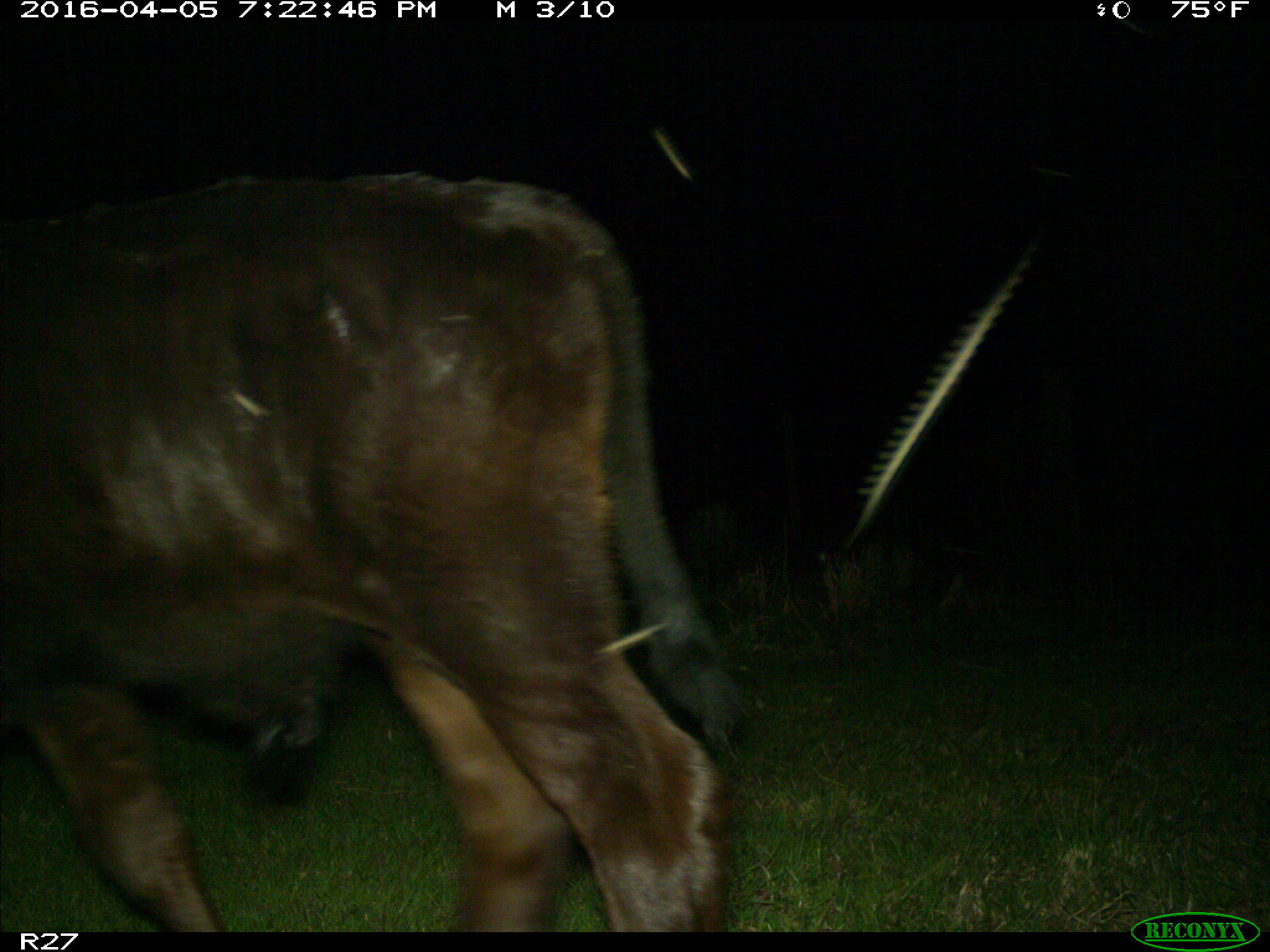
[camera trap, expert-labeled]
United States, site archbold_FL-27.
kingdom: Animalia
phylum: Chordata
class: Mammalia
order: Artiodactyla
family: Bovidae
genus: Bos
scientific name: Bos taurus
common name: domestic cow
Bos taurus (domestic cow).